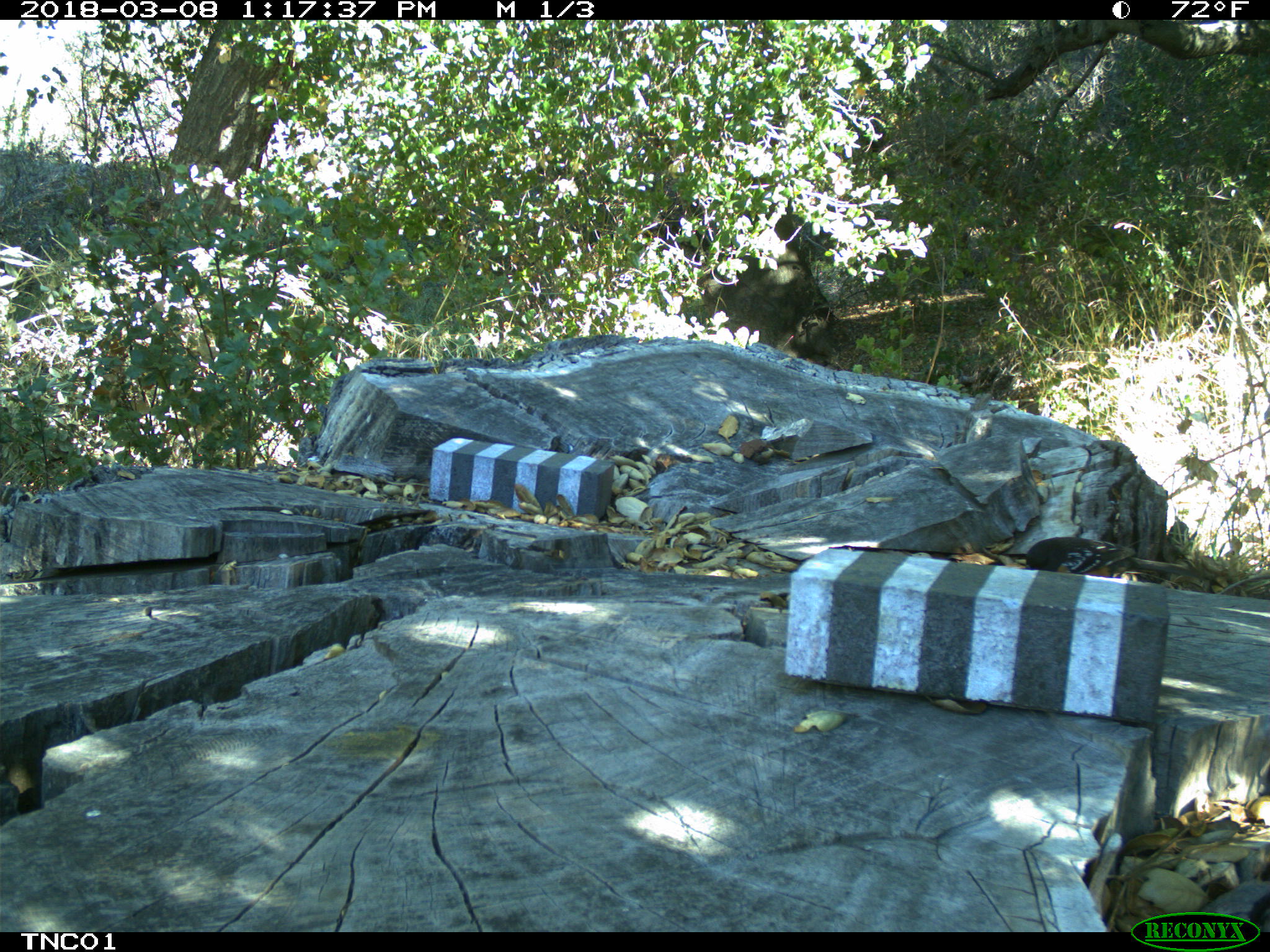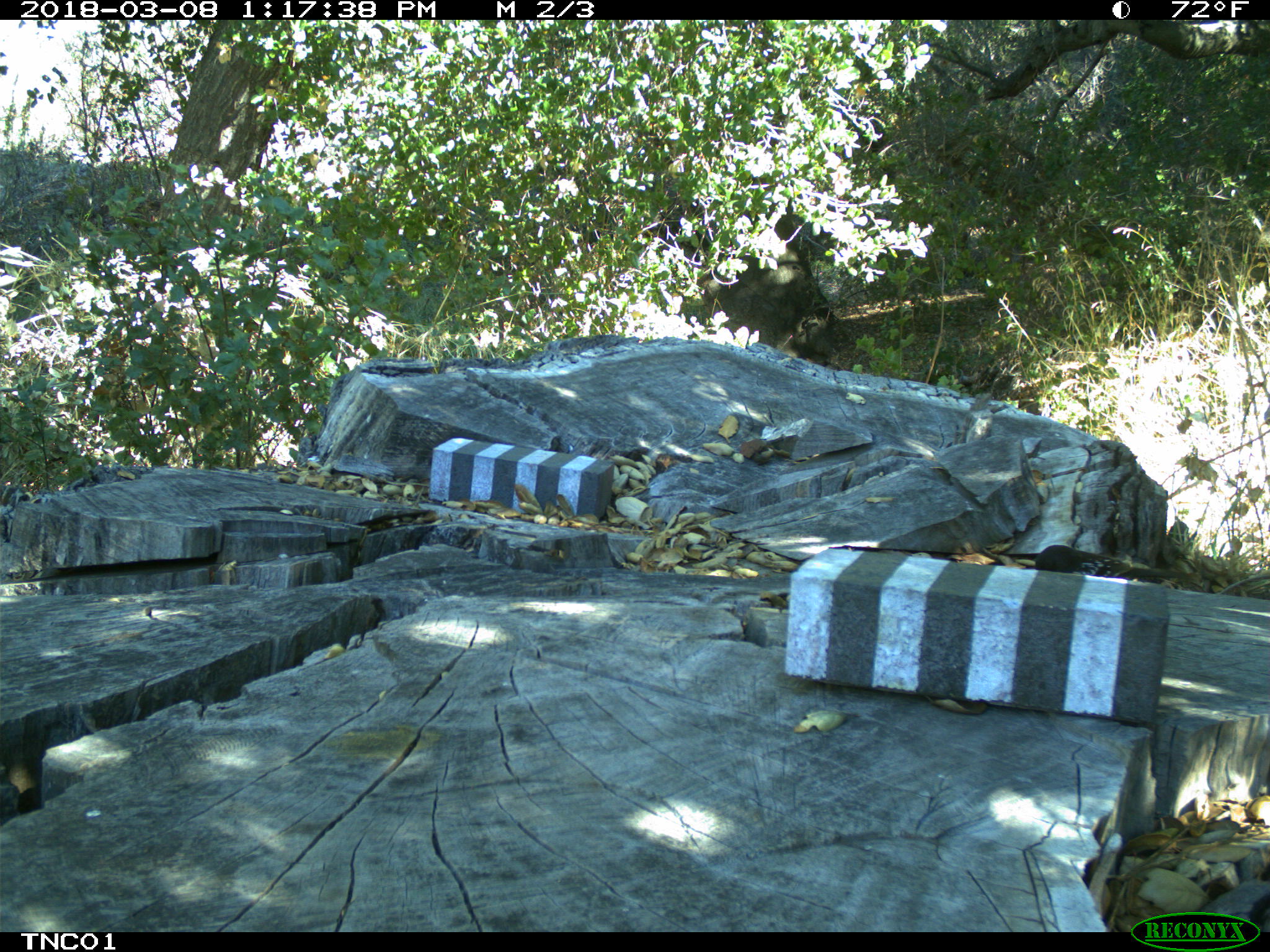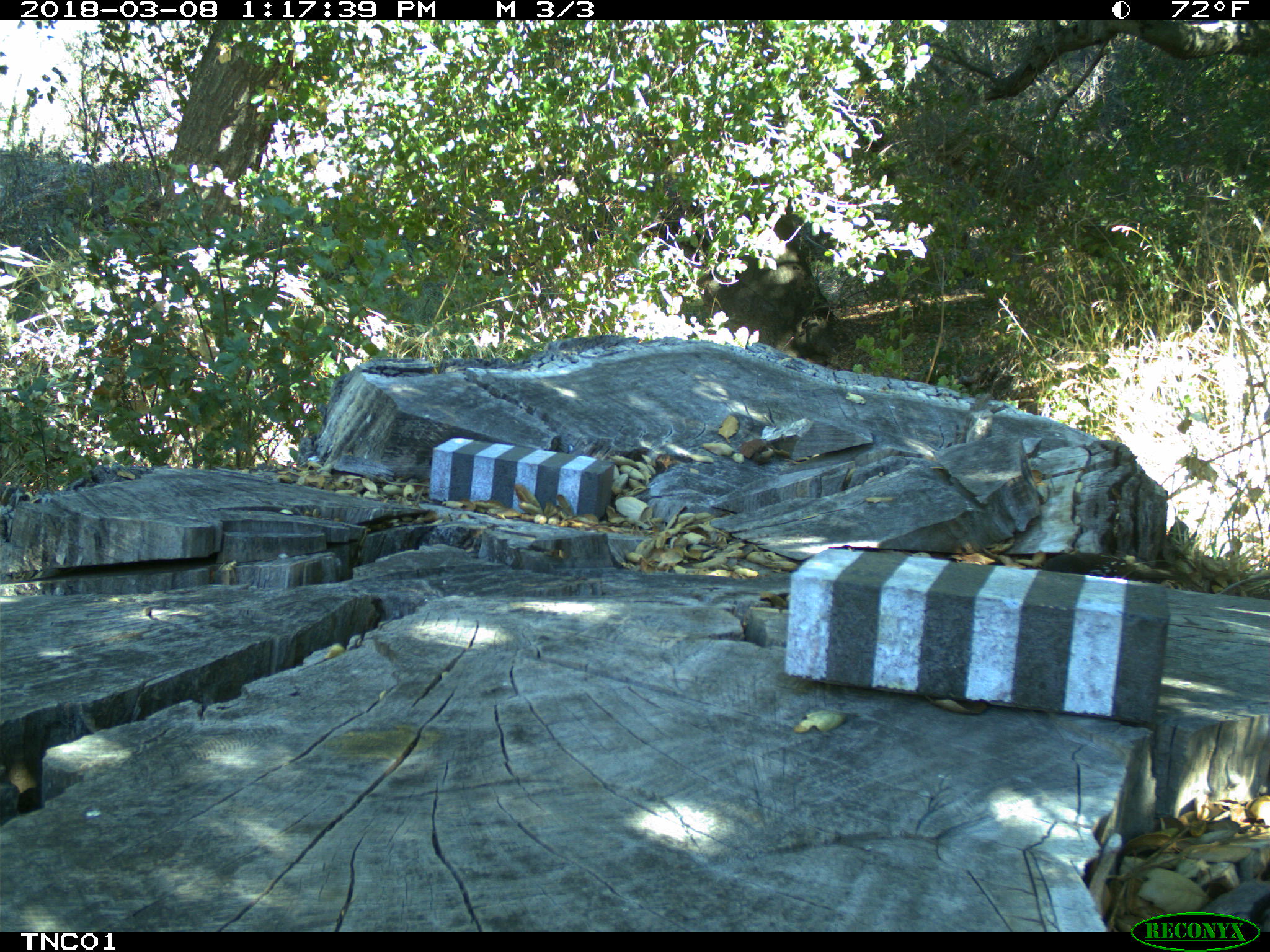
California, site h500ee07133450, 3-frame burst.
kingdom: Animalia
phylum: Chordata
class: Aves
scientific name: Aves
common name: bird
Bird (Aves).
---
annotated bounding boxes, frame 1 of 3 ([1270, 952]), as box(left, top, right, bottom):
bird: box(1026, 537, 1196, 577)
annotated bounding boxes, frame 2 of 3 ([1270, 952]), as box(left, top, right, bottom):
bird: box(1034, 544, 1204, 581)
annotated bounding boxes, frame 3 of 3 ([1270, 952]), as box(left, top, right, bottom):
bird: box(1041, 552, 1183, 583)